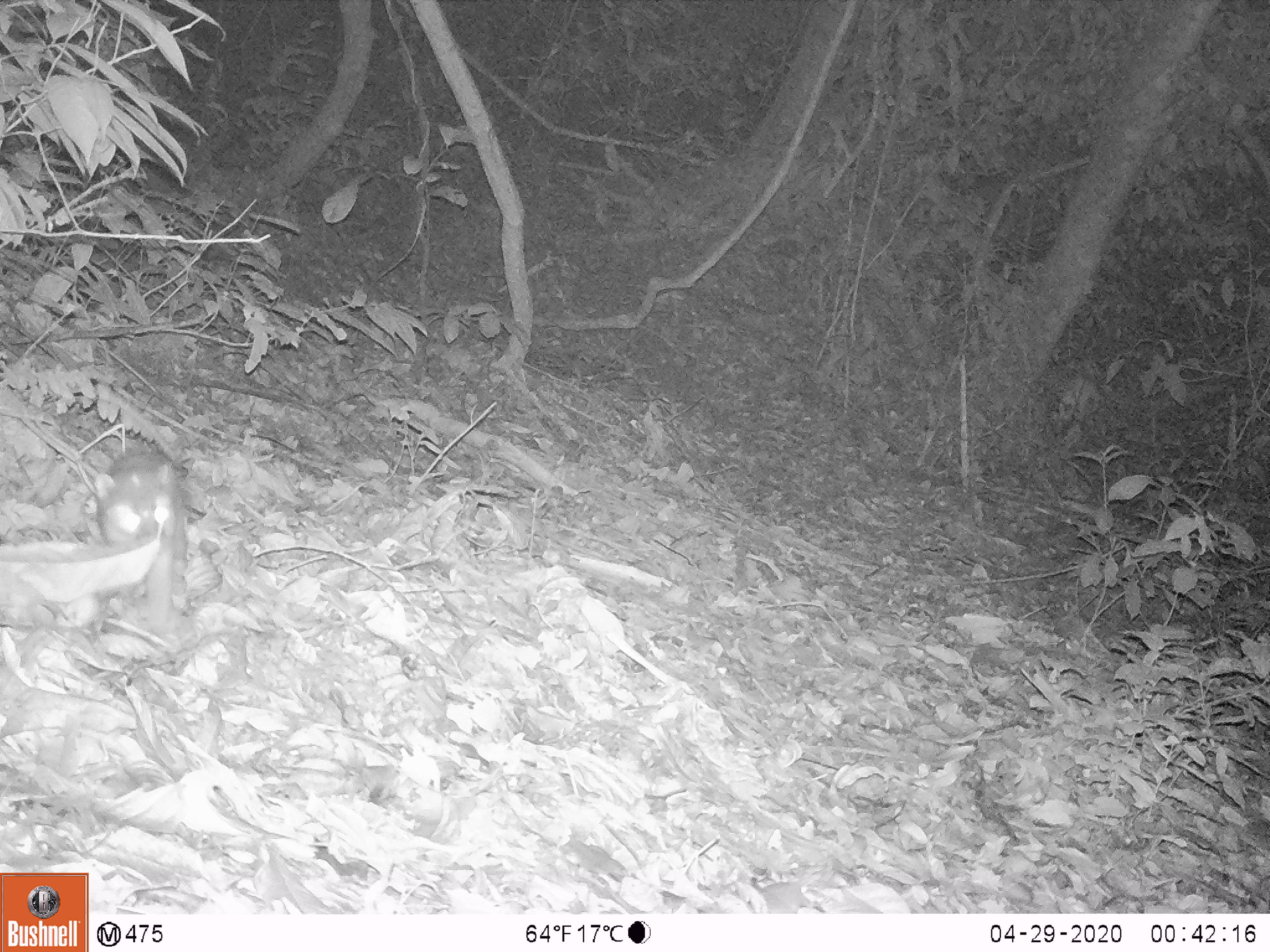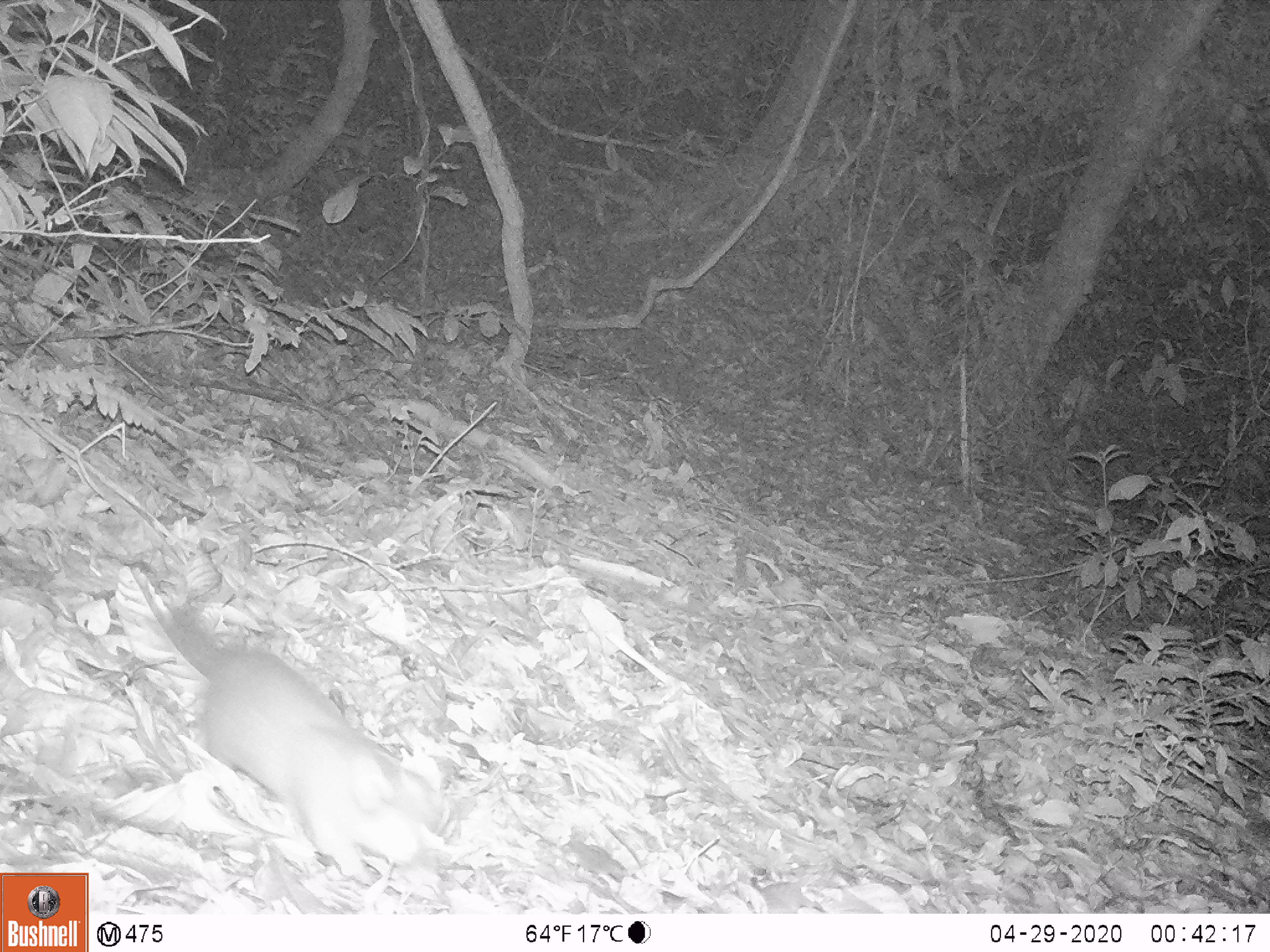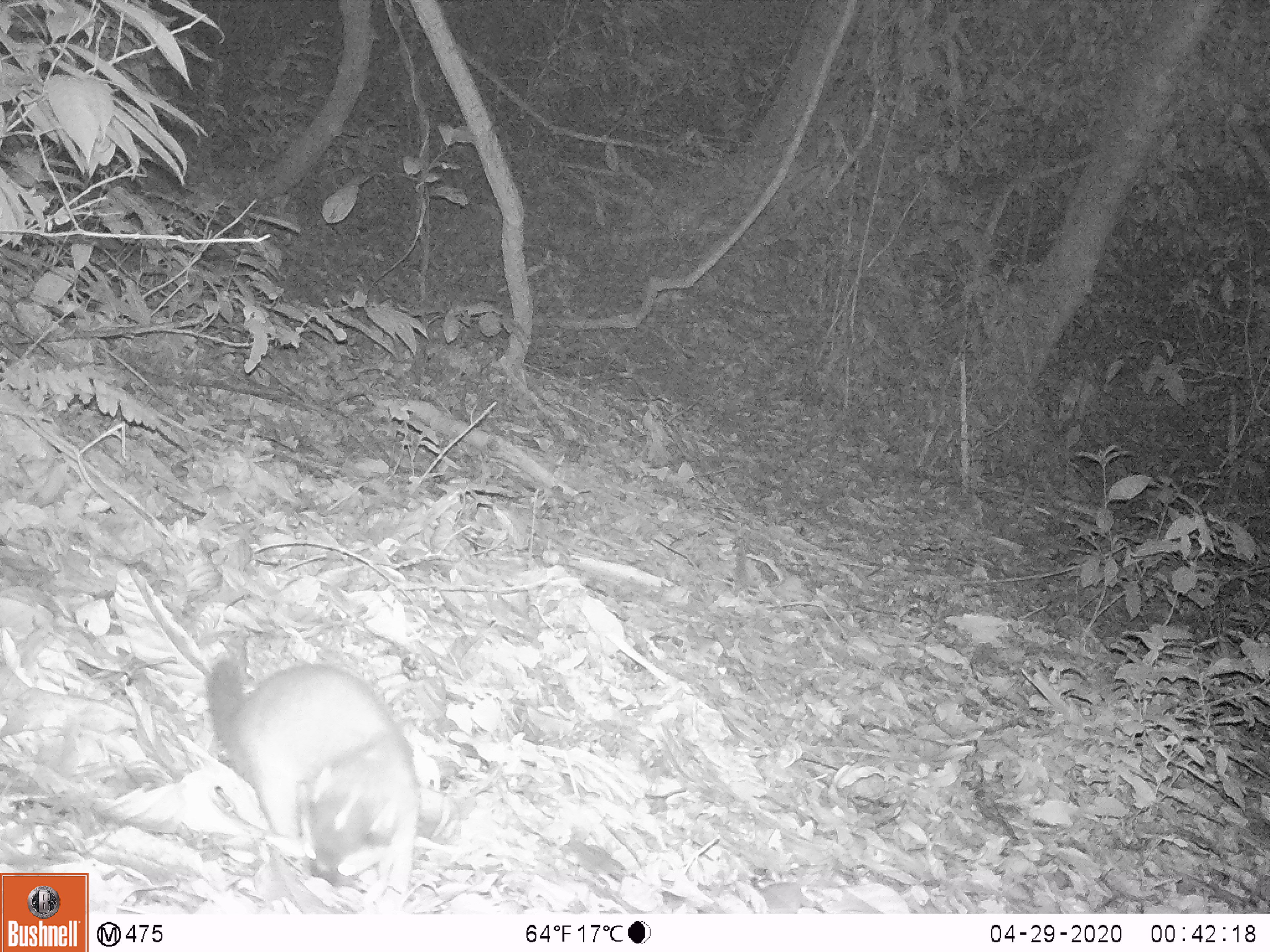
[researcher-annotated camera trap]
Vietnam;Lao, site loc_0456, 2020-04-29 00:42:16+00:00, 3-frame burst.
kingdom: Animalia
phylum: Chordata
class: Mammalia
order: Carnivora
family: Mustelidae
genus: Melogale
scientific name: Melogale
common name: ferret badger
Ferret badger (Melogale). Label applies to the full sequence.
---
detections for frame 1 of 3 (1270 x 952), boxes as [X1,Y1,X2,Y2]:
ferret badger: [89,446,188,633]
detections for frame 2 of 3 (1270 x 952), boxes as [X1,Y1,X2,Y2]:
ferret badger: [130,554,449,887]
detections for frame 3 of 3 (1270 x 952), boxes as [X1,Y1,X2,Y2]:
ferret badger: [204,648,417,896]